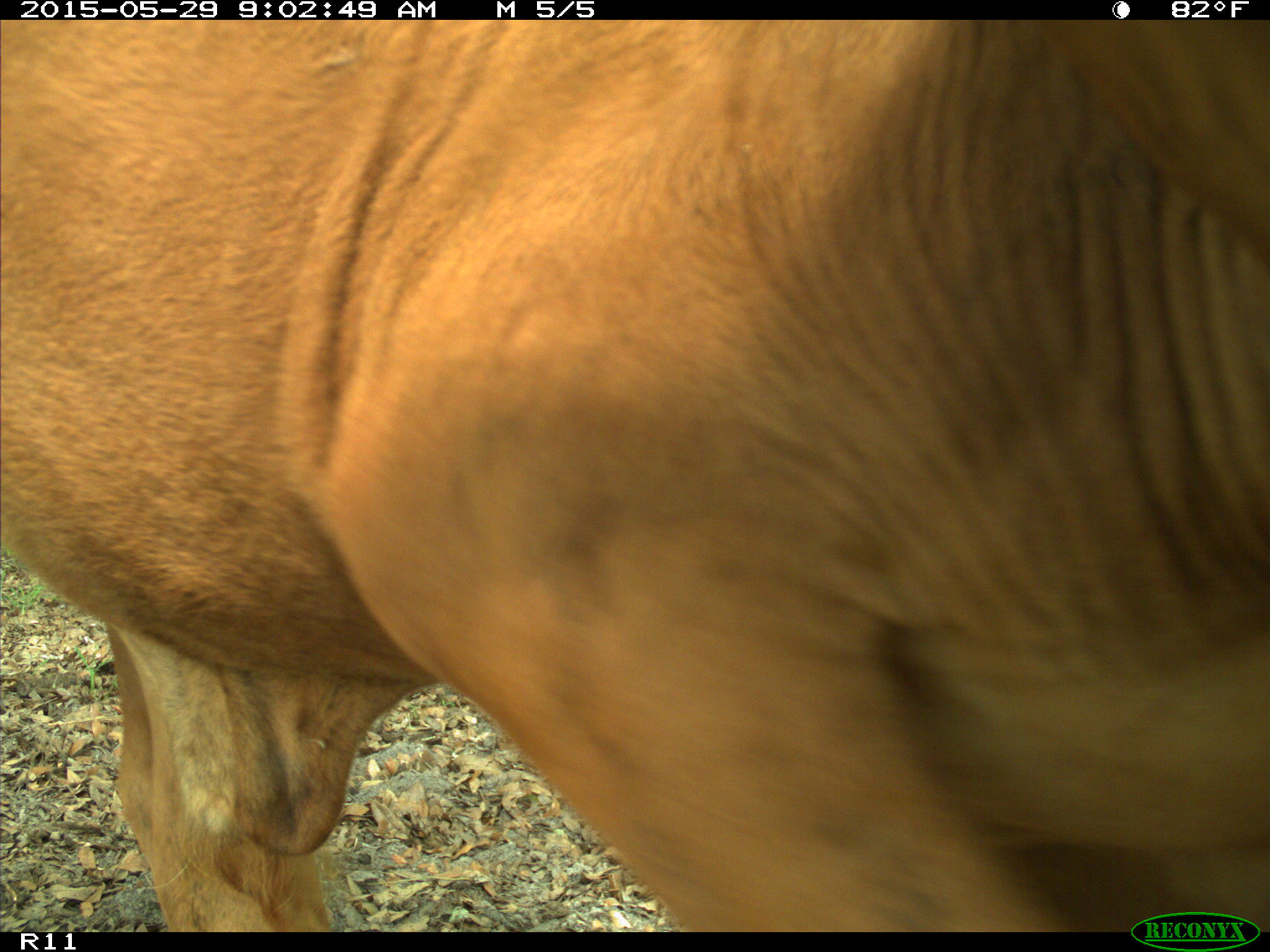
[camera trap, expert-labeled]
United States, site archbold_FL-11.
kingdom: Animalia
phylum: Chordata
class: Mammalia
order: Artiodactyla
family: Bovidae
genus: Bos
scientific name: Bos taurus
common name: domestic cow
Bos taurus (domestic cow).